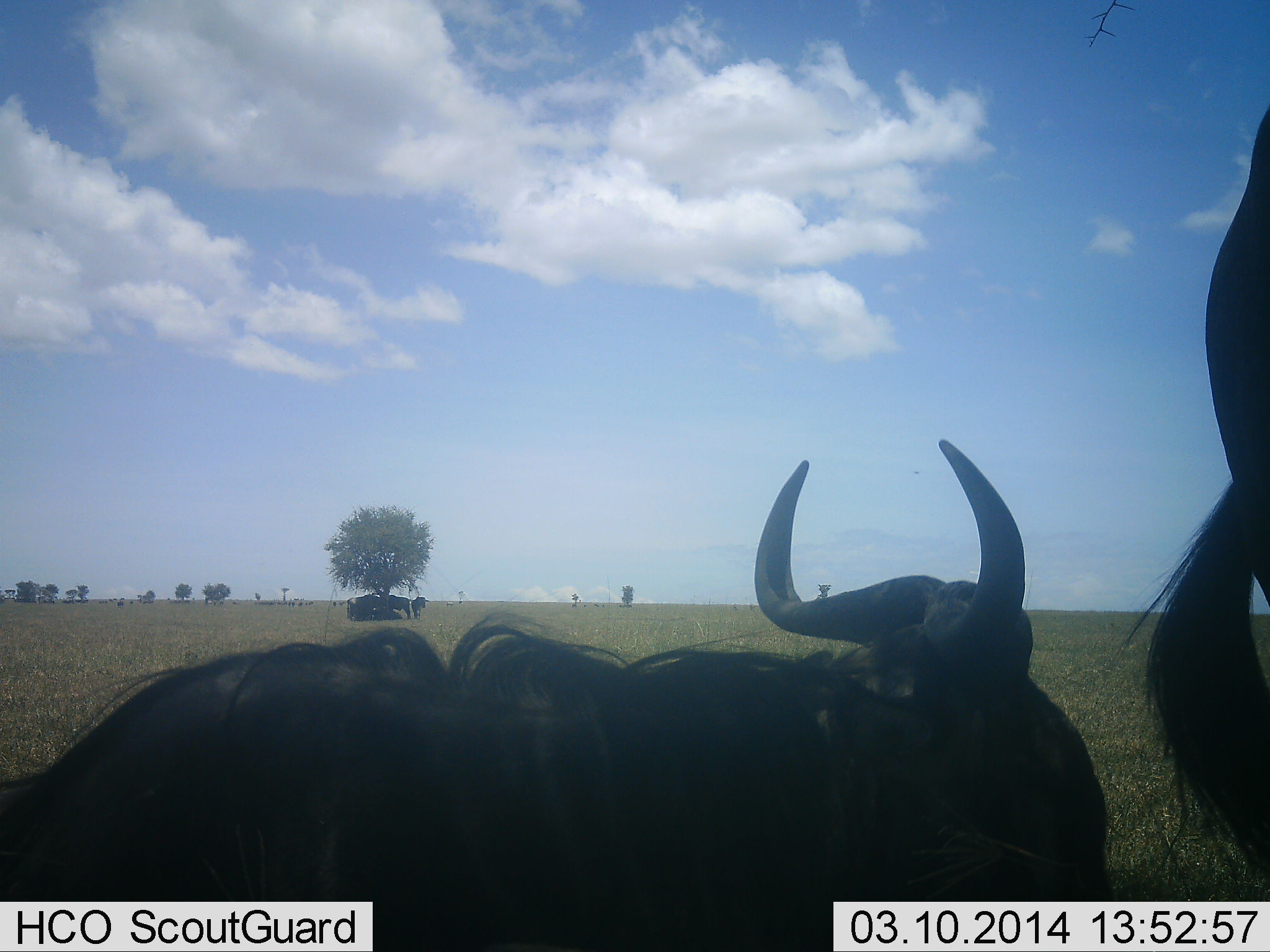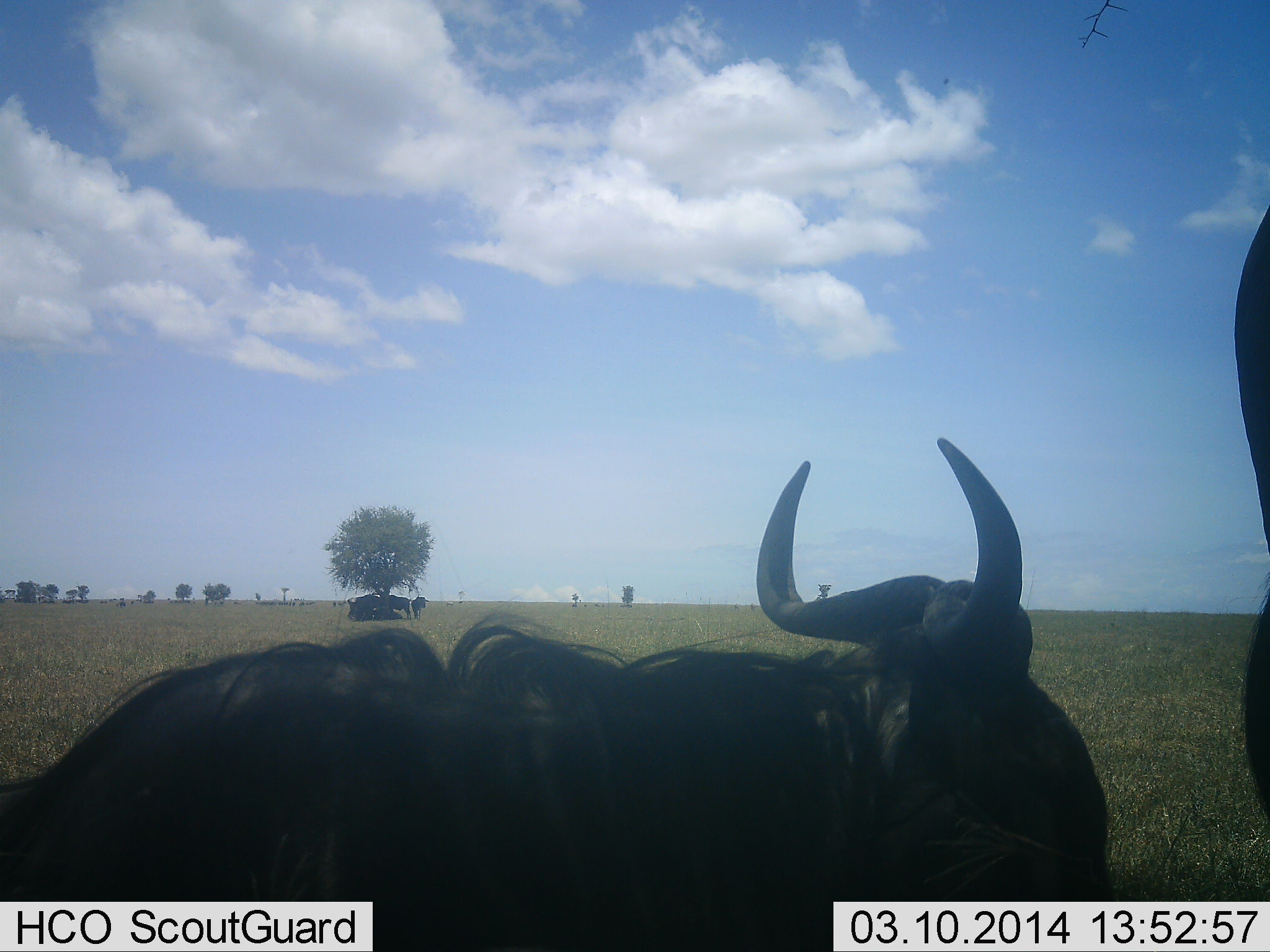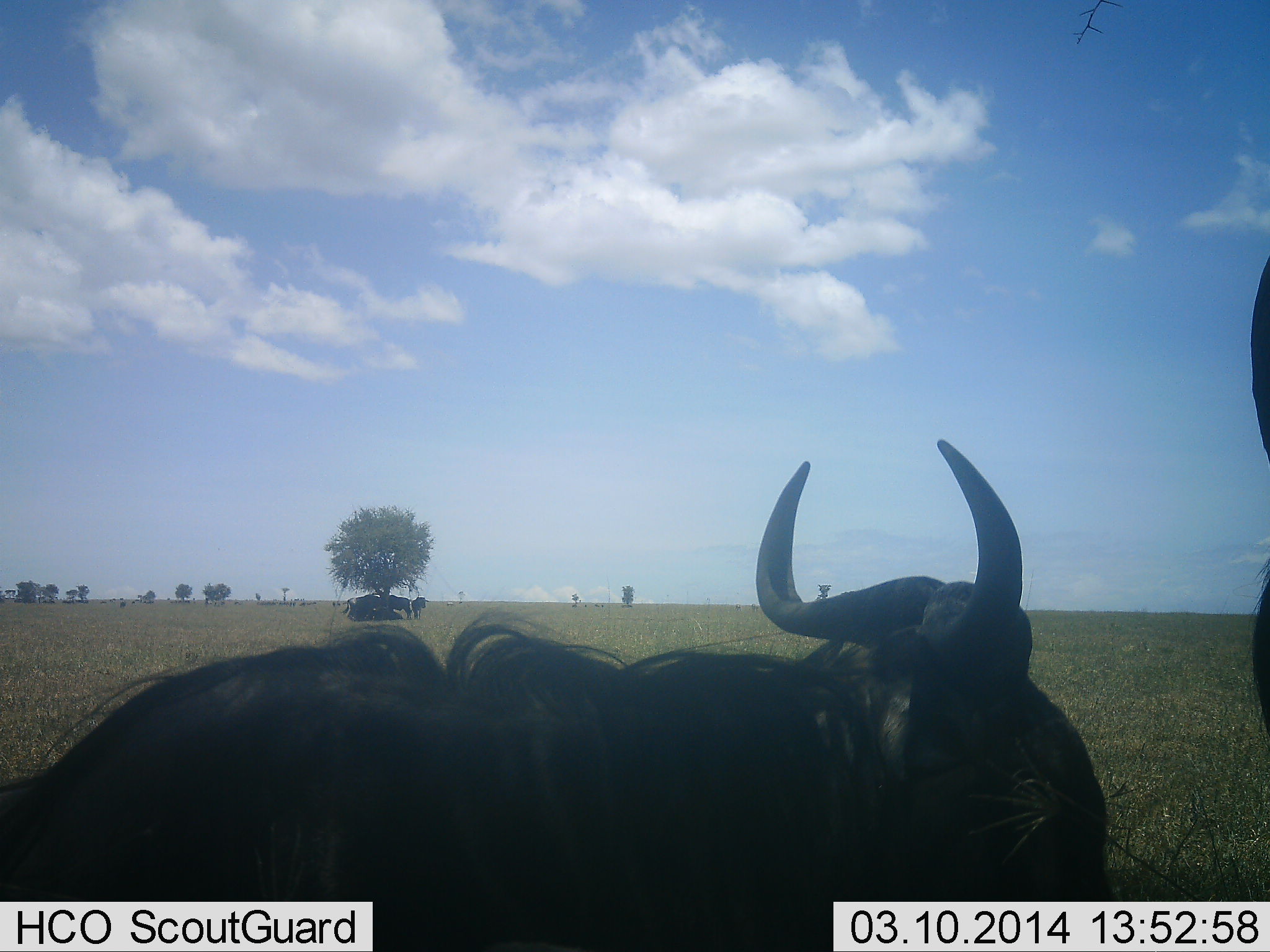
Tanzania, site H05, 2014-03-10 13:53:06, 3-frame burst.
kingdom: Animalia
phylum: Chordata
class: Mammalia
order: Artiodactyla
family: Bovidae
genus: Connochaetes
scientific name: Connochaetes taurinus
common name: blue wildebeest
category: wildebeest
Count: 2.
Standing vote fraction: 70%.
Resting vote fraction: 80%.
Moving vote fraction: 10%.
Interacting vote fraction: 0%.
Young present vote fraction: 0%.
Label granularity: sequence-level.